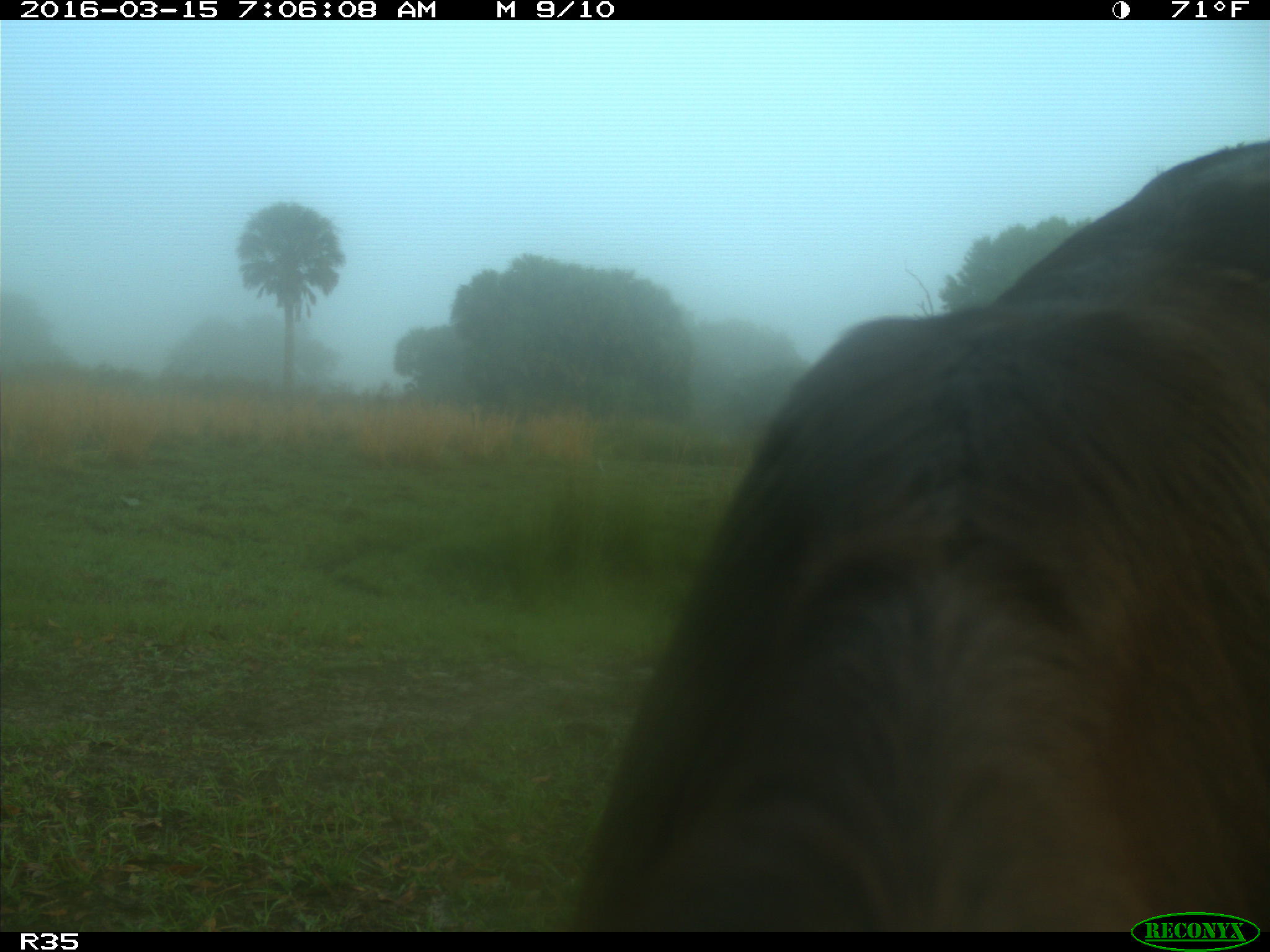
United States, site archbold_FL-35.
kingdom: Animalia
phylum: Chordata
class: Mammalia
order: Artiodactyla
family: Bovidae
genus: Bos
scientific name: Bos taurus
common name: domestic cow